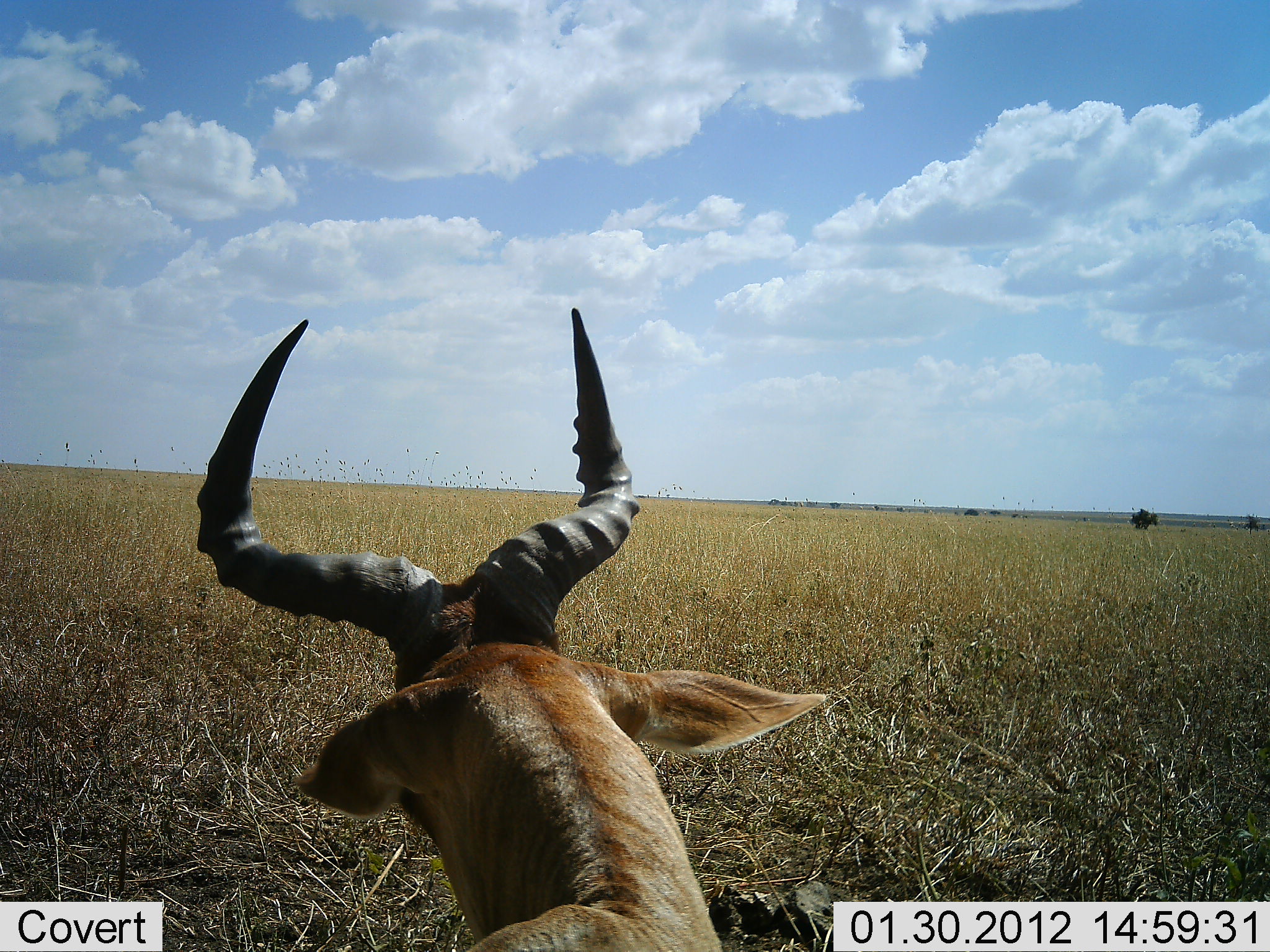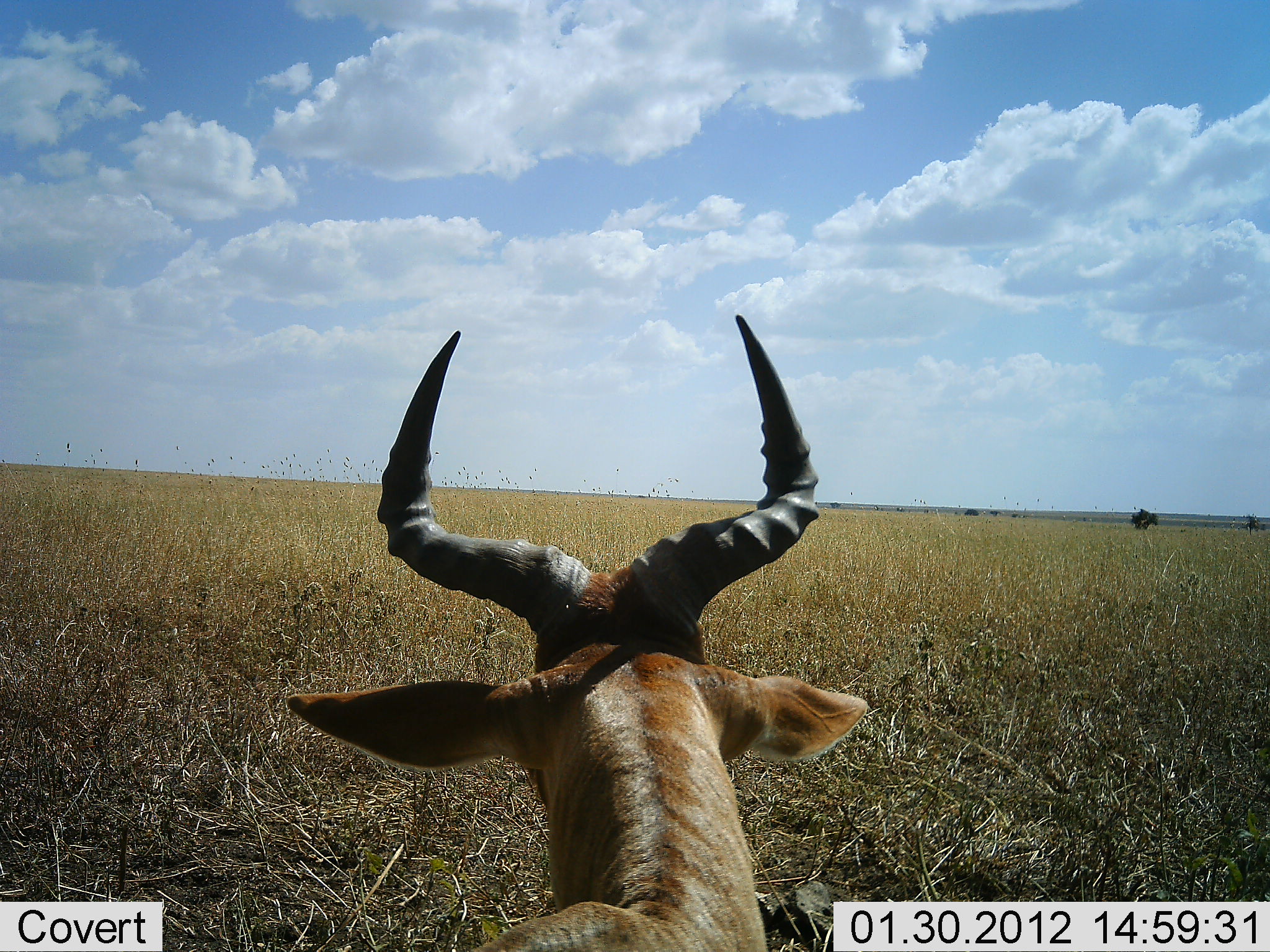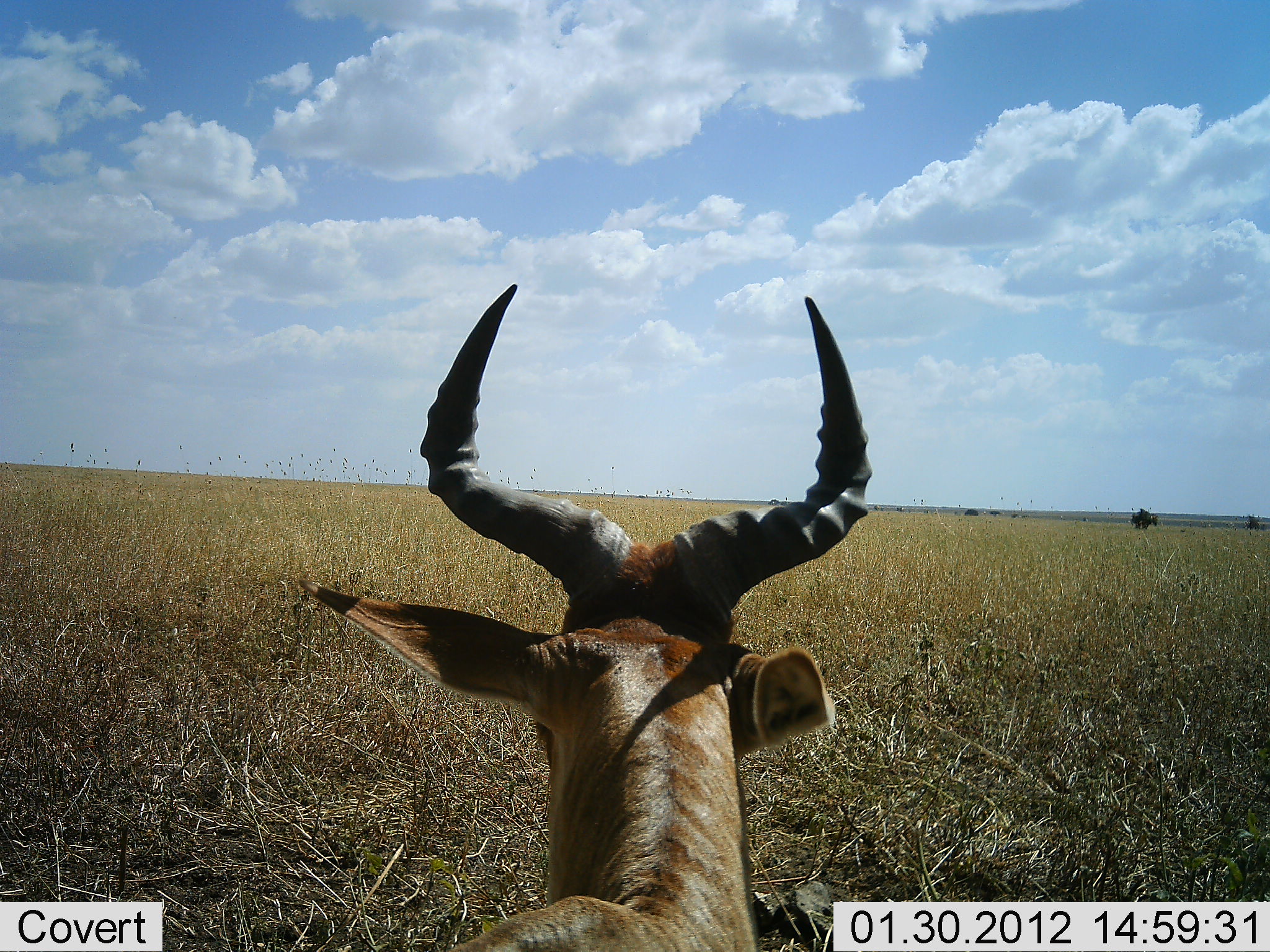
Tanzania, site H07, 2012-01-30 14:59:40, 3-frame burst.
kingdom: Animalia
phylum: Chordata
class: Mammalia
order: Artiodactyla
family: Bovidae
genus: Alcelaphus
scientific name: Alcelaphus buselaphus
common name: hartebeest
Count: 1.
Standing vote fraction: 50%.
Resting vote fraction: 45%.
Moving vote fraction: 5%.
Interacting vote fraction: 0%.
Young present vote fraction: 0%.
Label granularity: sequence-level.